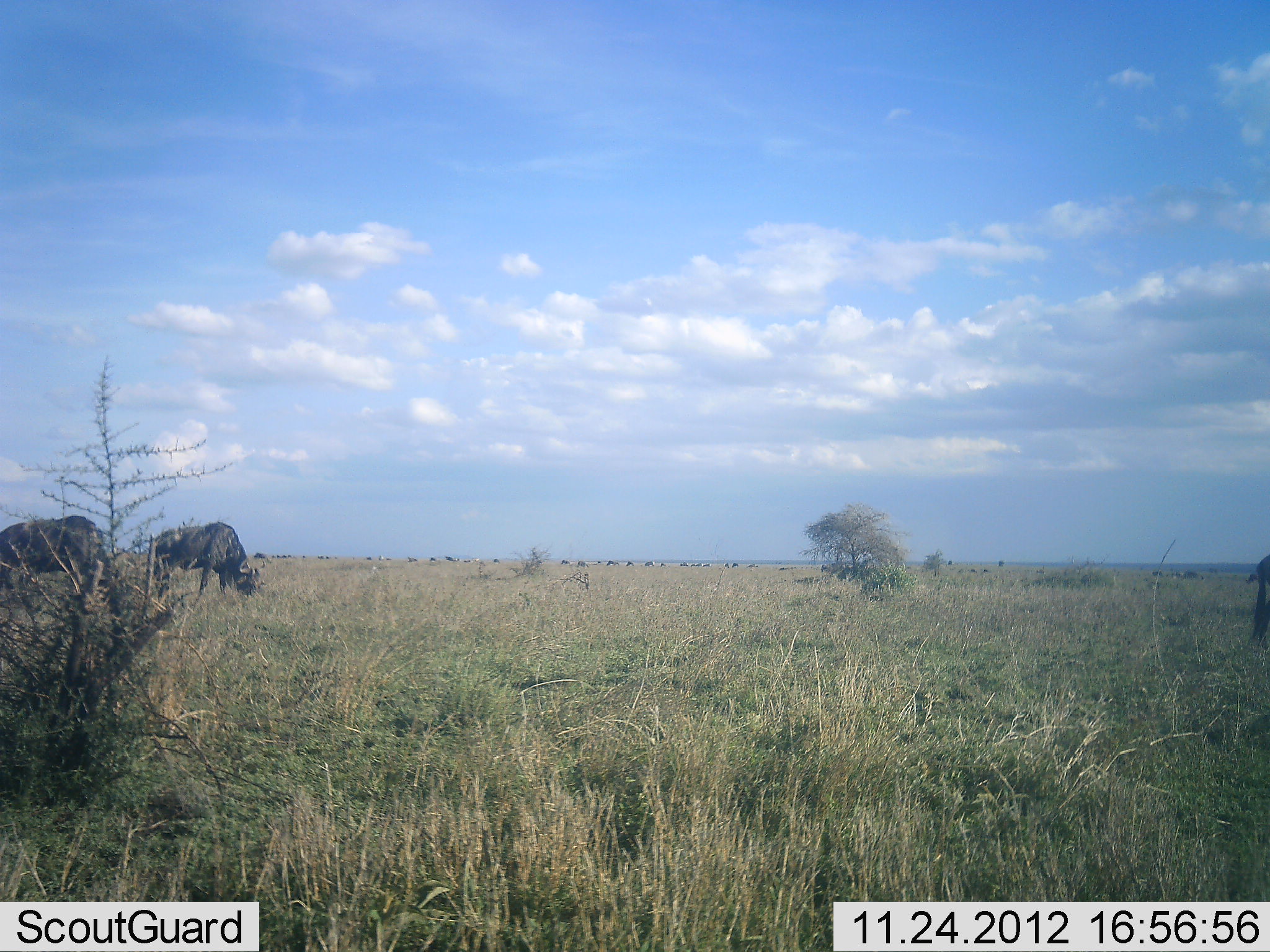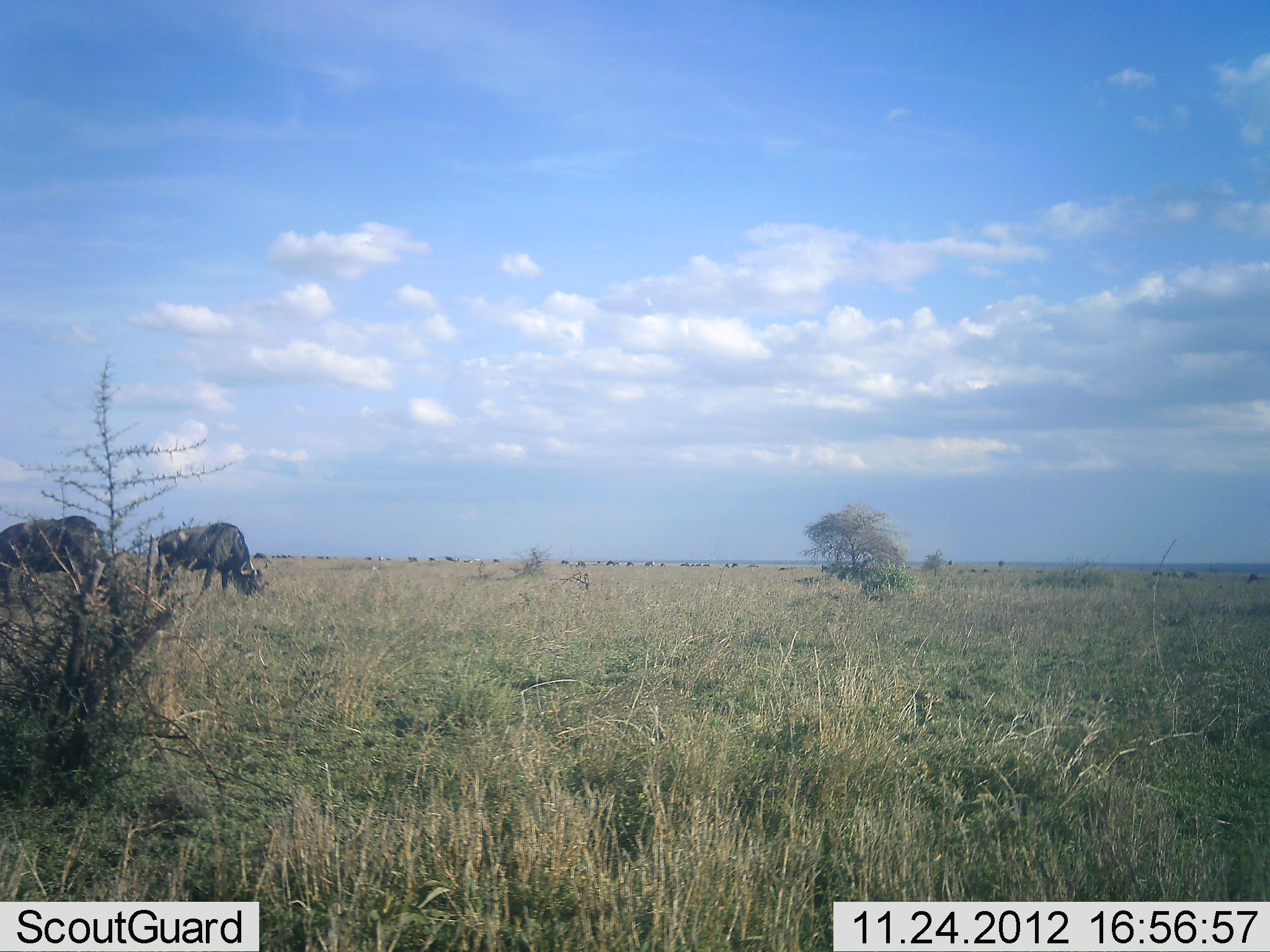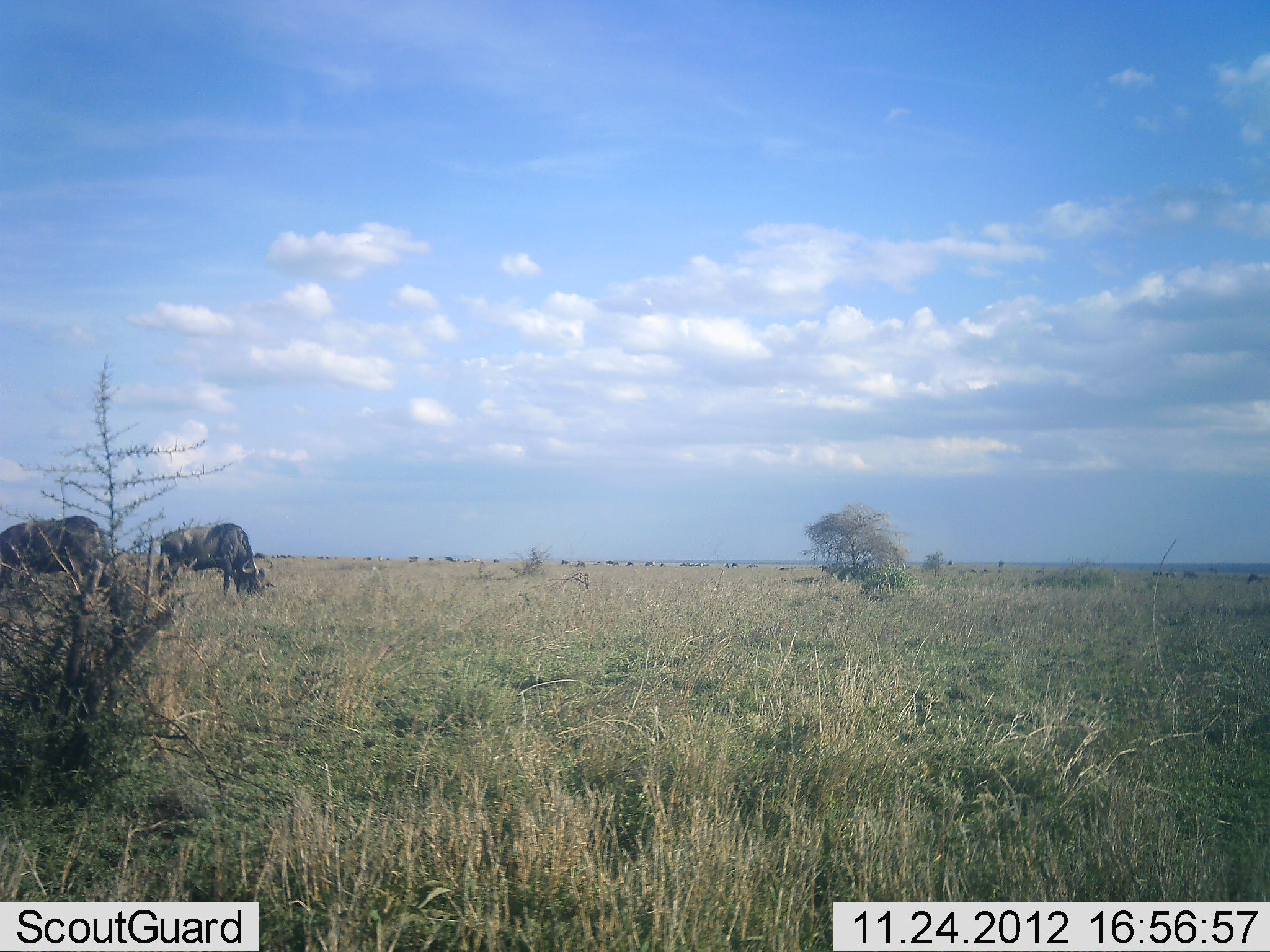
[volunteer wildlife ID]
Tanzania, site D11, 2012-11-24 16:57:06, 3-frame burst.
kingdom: Animalia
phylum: Chordata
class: Mammalia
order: Artiodactyla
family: Bovidae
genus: Connochaetes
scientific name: Connochaetes taurinus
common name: blue wildebeest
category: wildebeest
Wildebeest (blue wildebeest) (Connochaetes taurinus), count 2. Behavior (volunteer vote fractions): standing 40%, resting 0%, moving 10%, interacting 0%. Young present (vote fraction): 0%. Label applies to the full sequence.